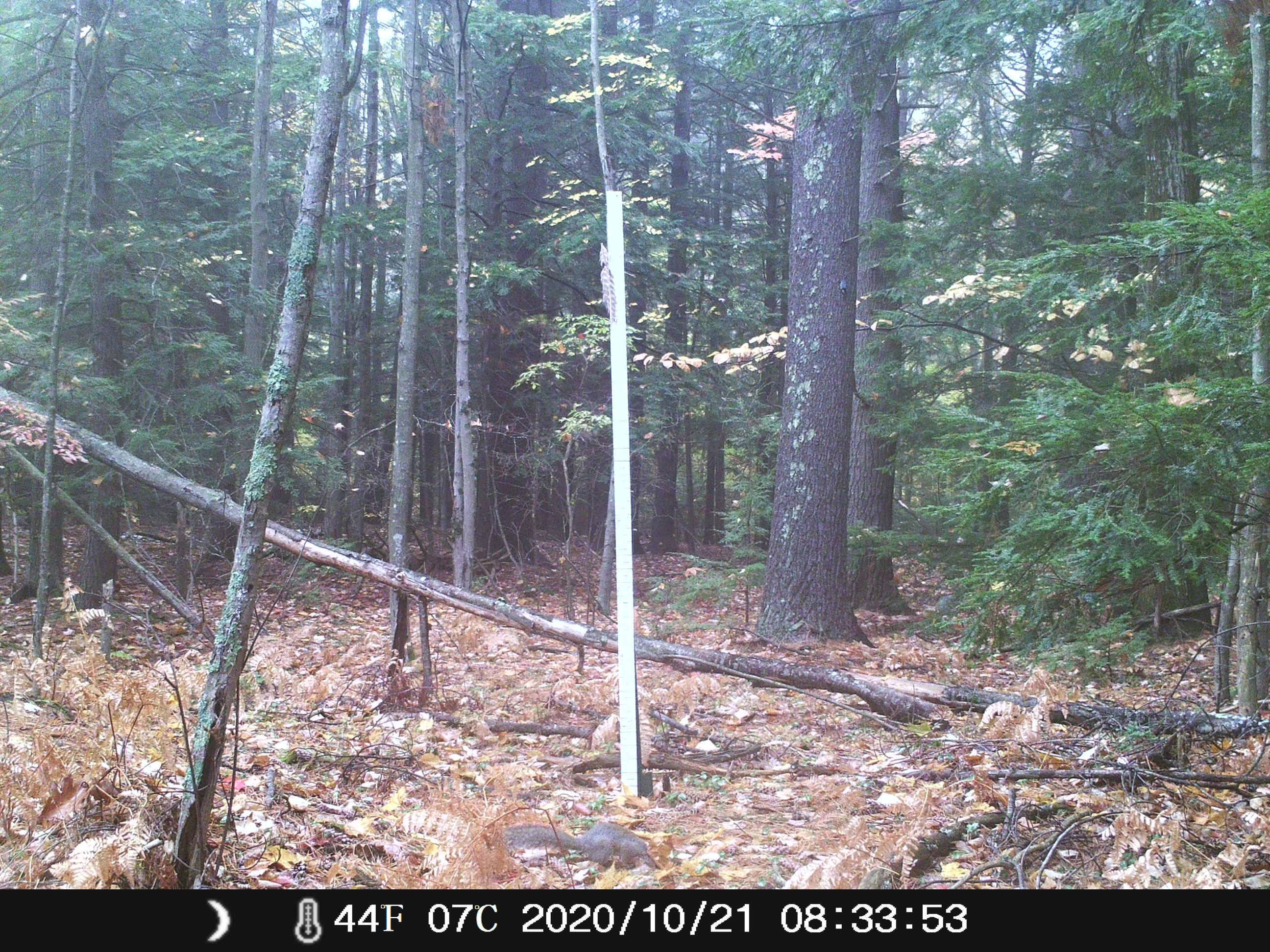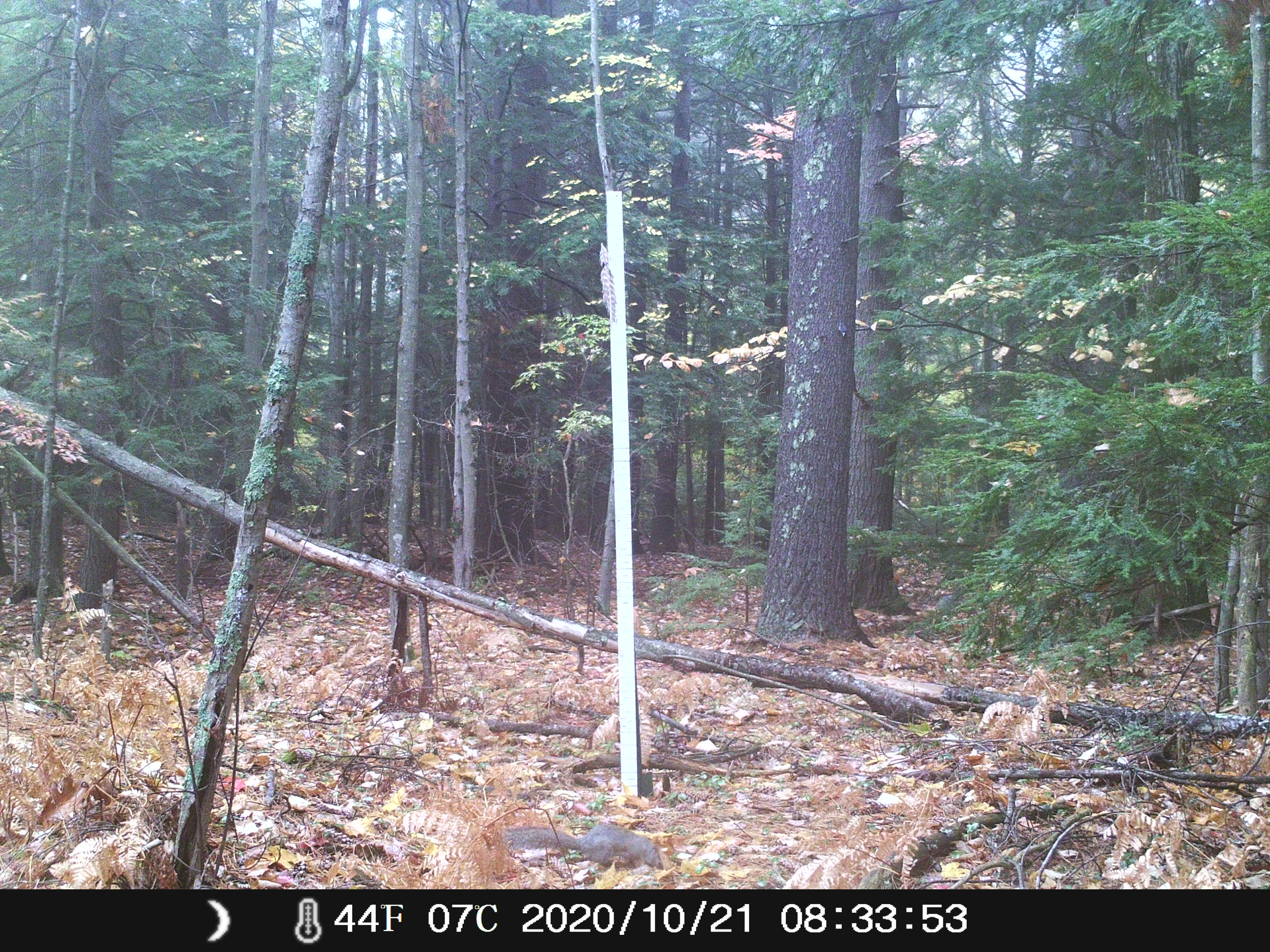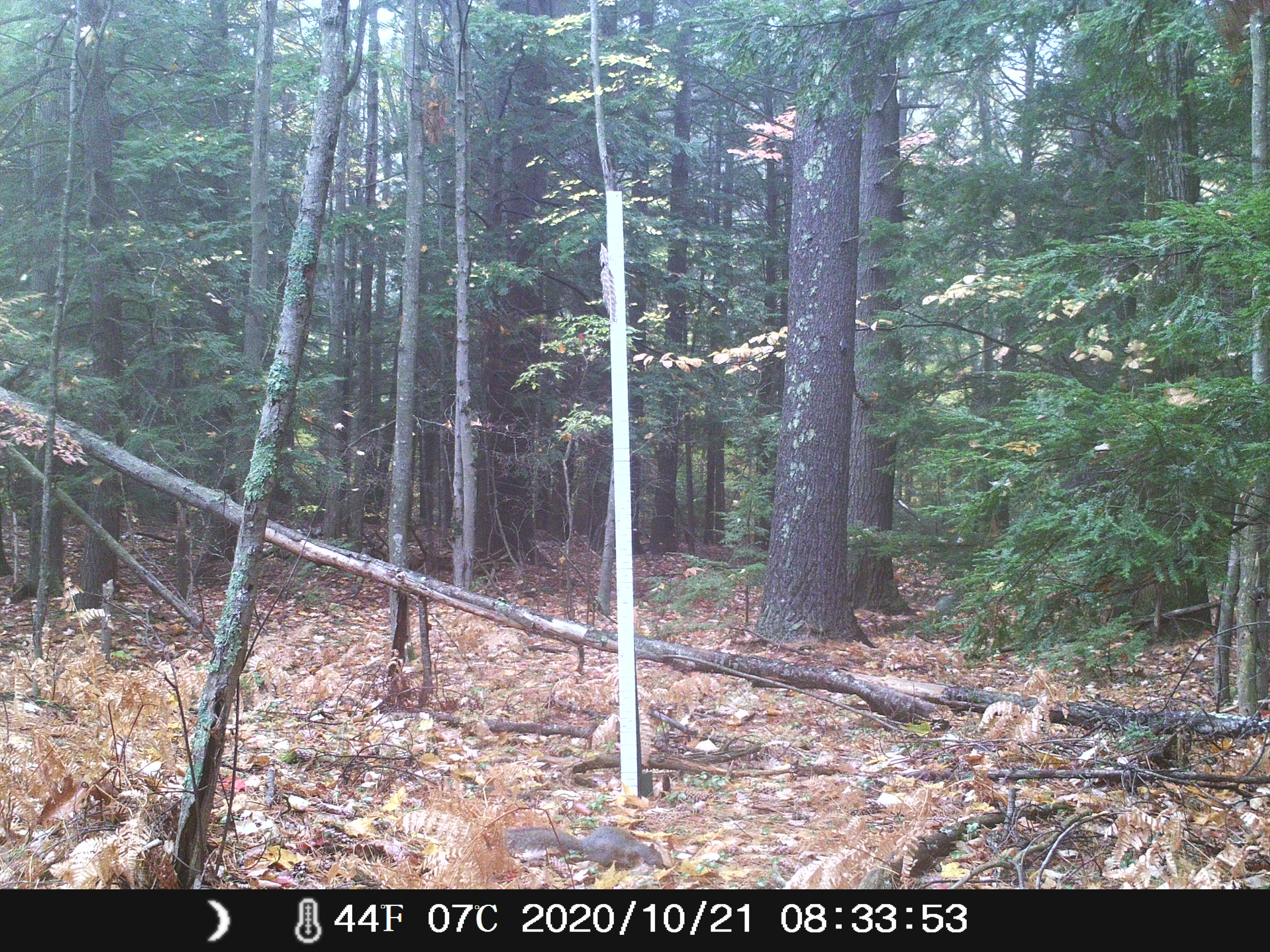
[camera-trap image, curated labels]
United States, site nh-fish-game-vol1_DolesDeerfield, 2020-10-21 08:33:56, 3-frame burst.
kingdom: Animalia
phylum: Chordata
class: Mammalia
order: Rodentia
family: Sciuridae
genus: Sciurus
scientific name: Sciurus carolinensis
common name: gray squirrel